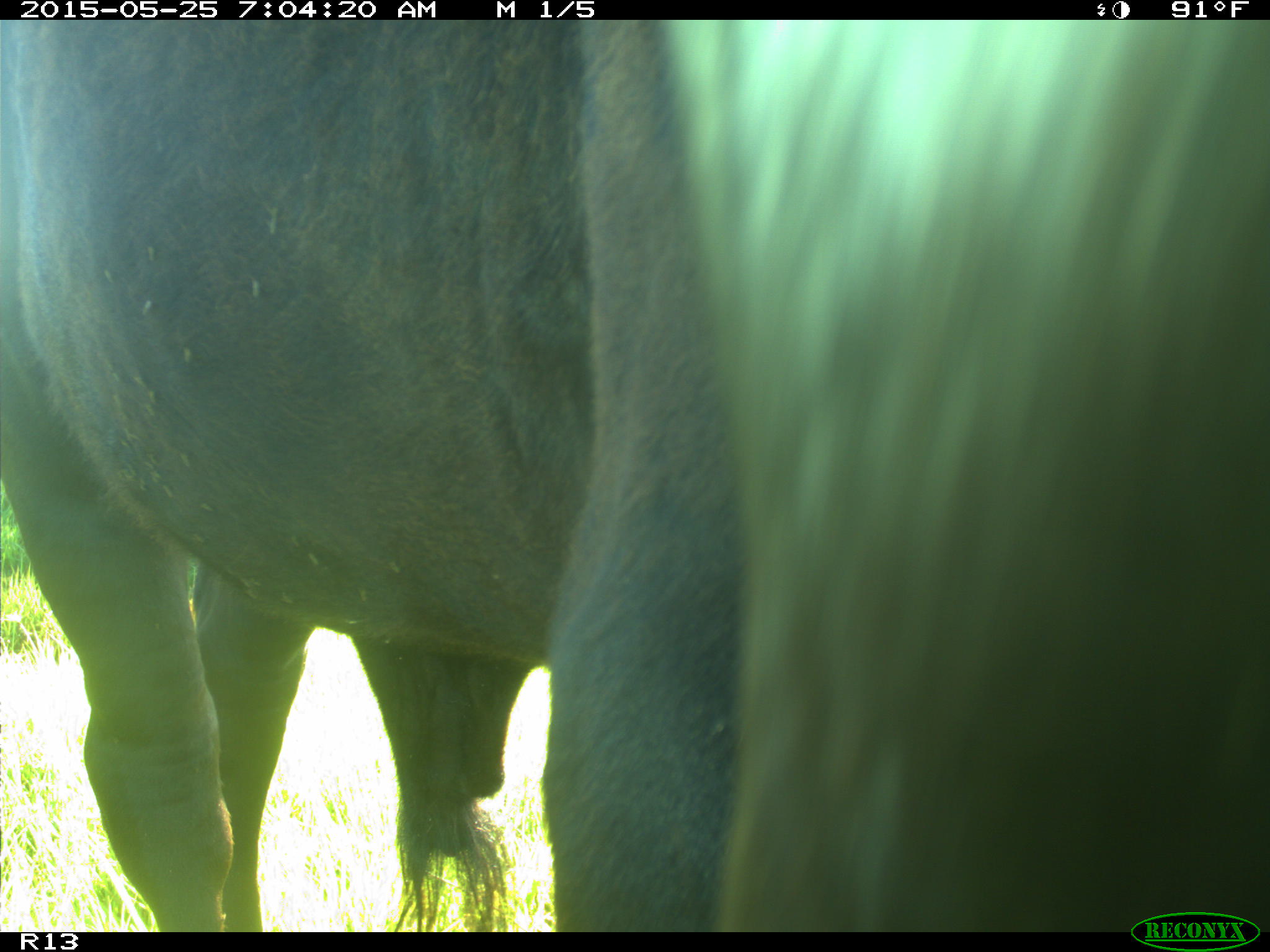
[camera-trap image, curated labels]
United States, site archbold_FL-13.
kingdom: Animalia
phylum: Chordata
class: Mammalia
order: Artiodactyla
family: Bovidae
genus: Bos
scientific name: Bos taurus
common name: domestic cow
Bos taurus (domestic cow).